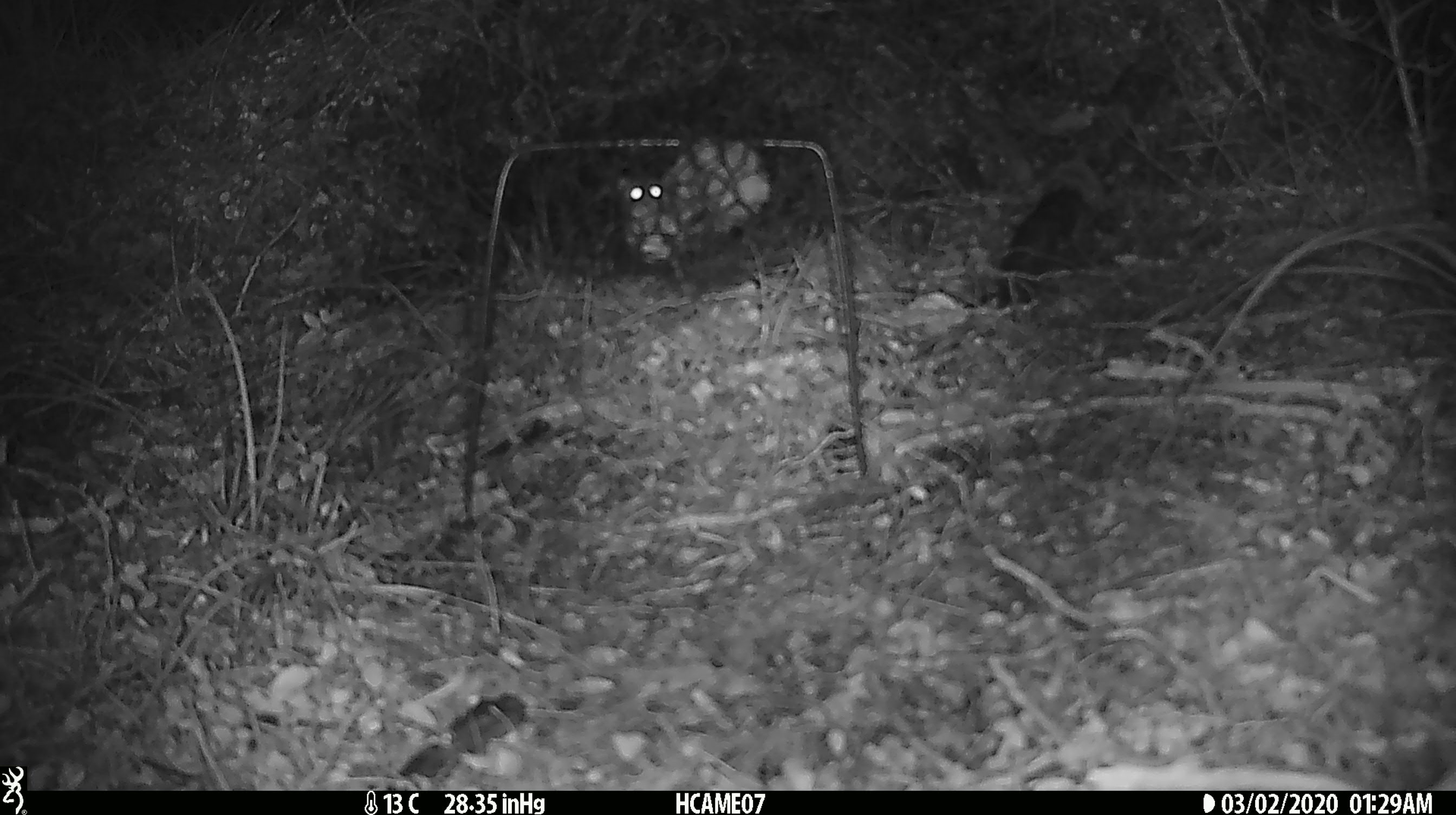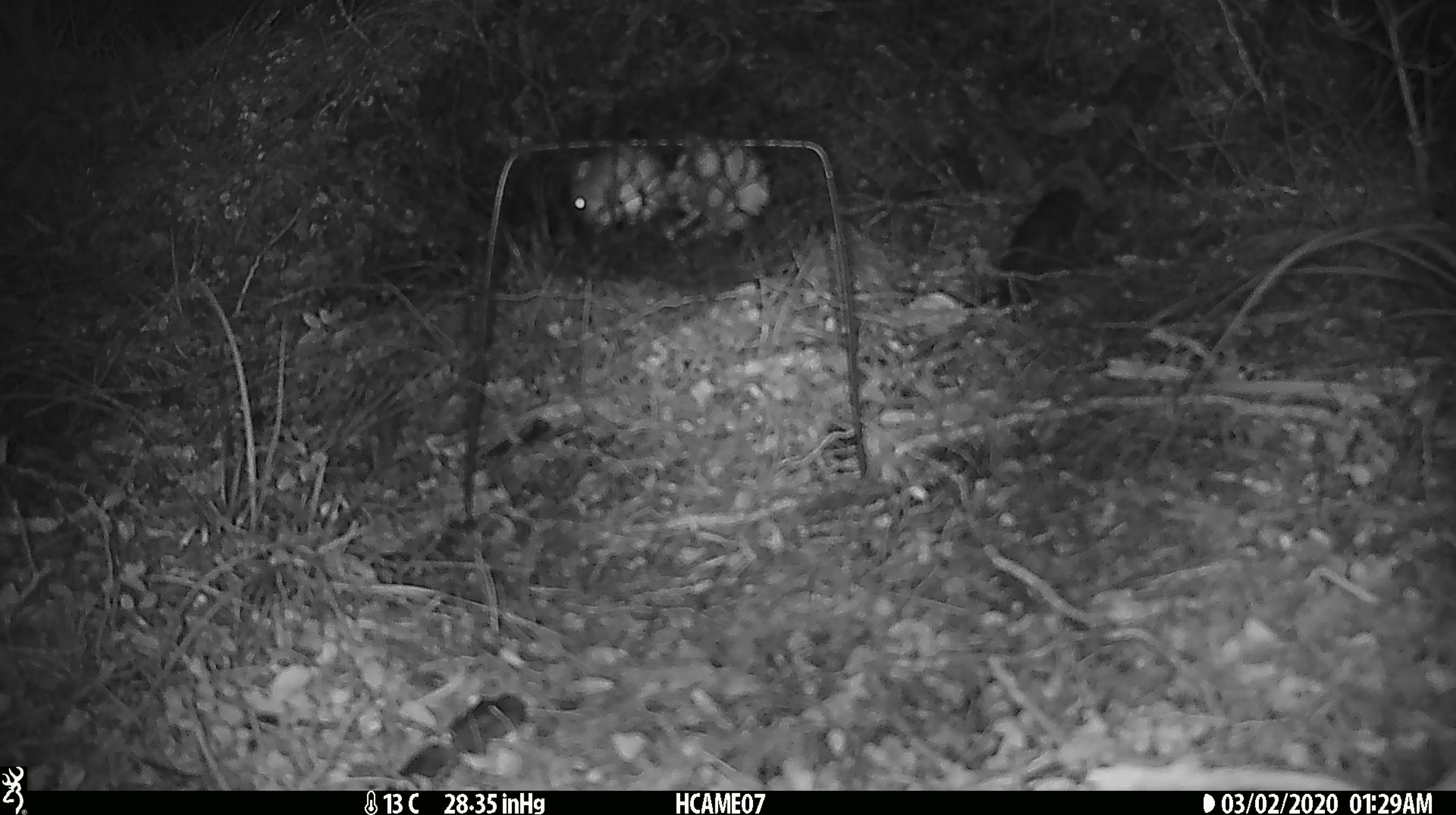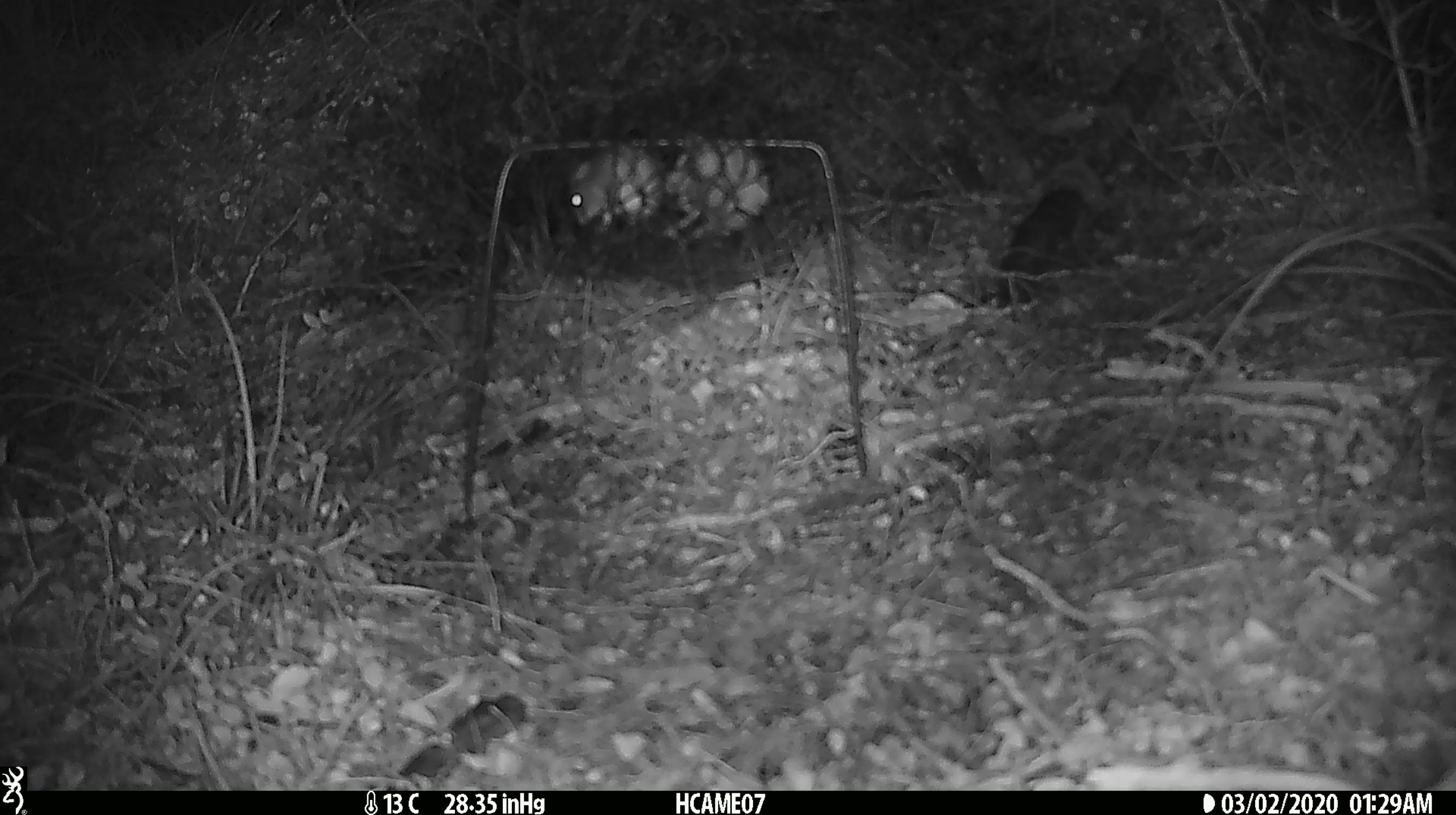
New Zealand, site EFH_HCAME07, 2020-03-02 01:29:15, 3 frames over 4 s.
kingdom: Animalia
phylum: Chordata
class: Mammalia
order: Rodentia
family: Muridae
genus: Mus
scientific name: Mus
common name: mouse